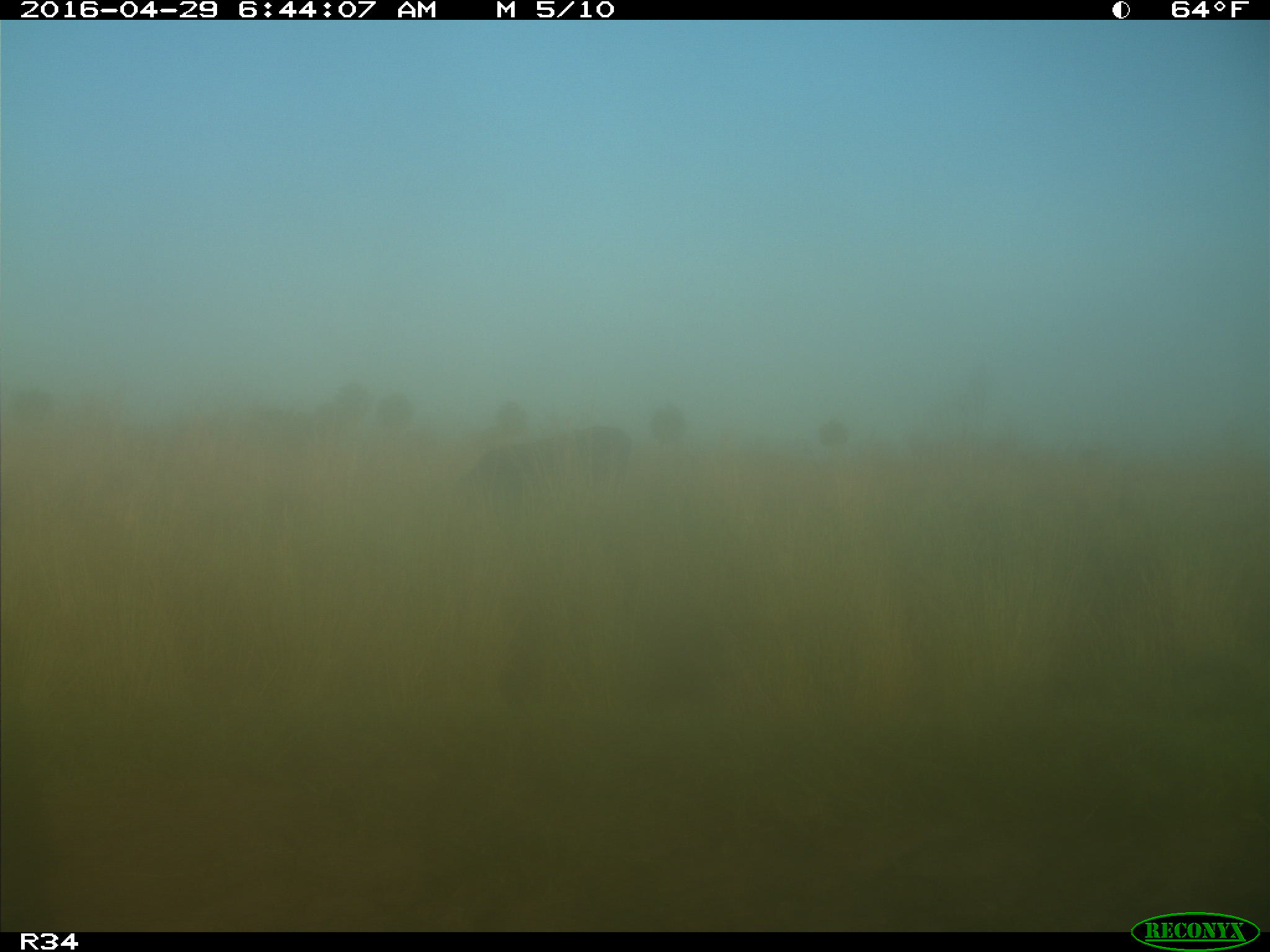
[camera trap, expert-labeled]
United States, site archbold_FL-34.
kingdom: Animalia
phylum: Chordata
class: Mammalia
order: Artiodactyla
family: Bovidae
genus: Bos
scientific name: Bos taurus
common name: domestic cow